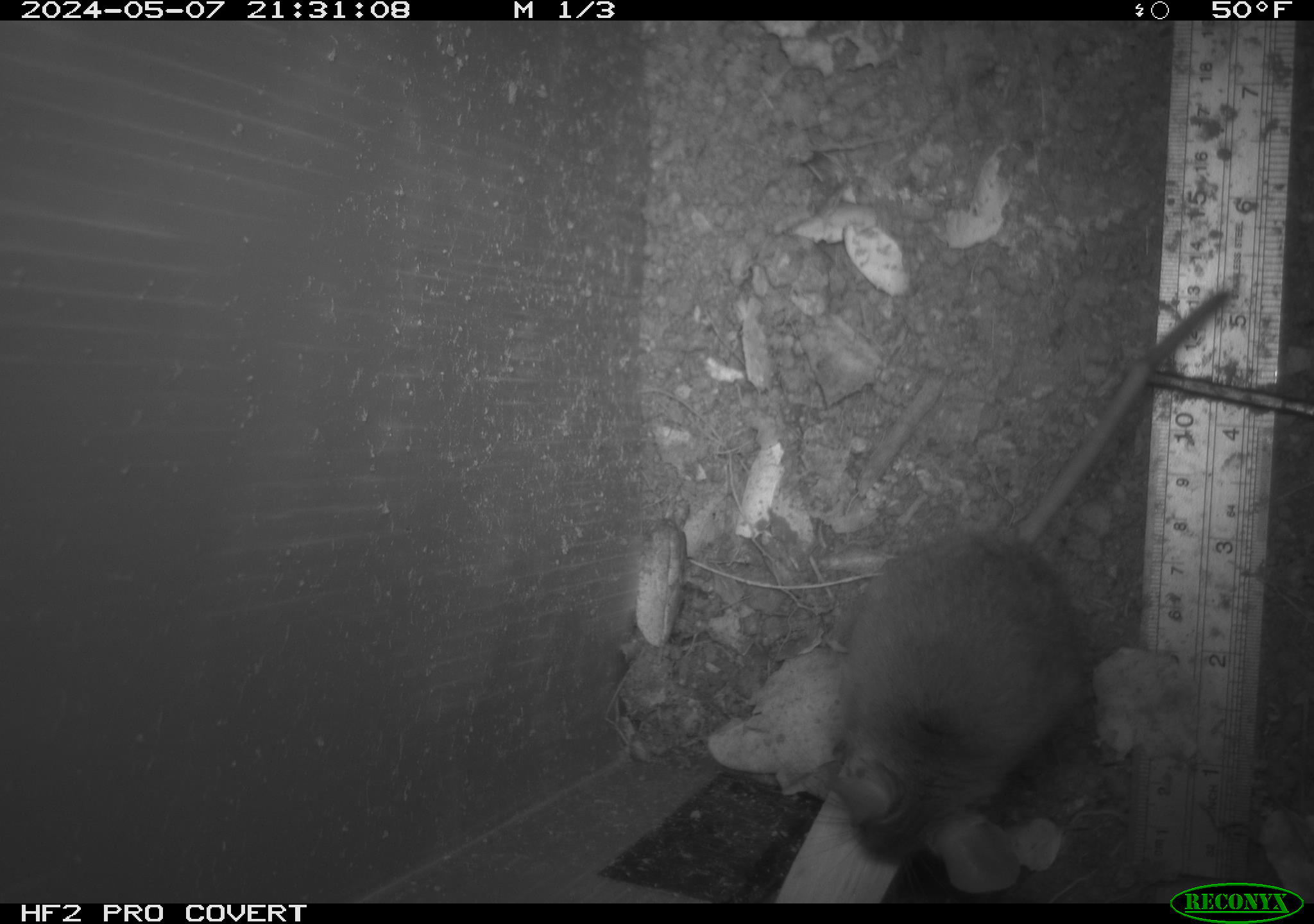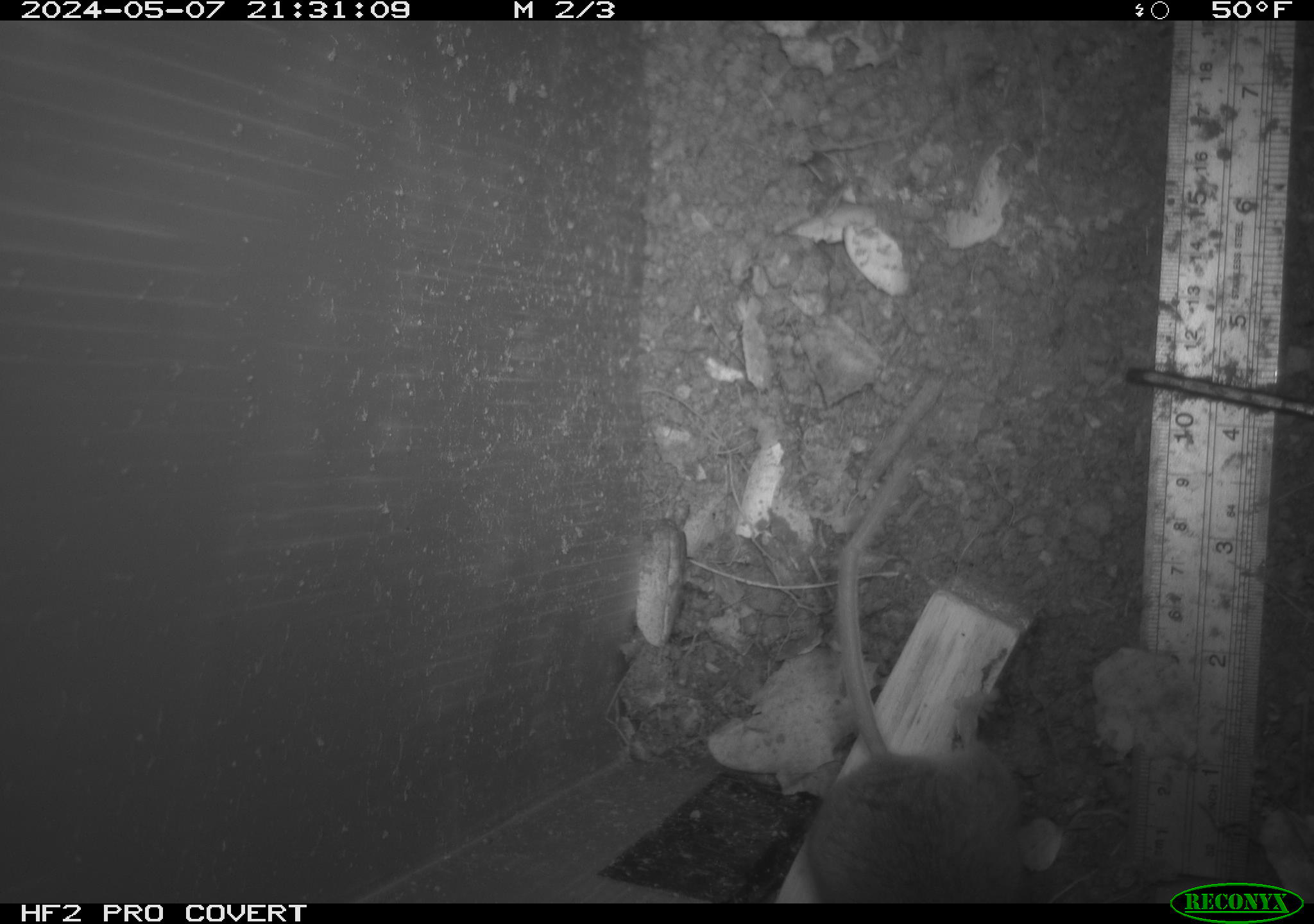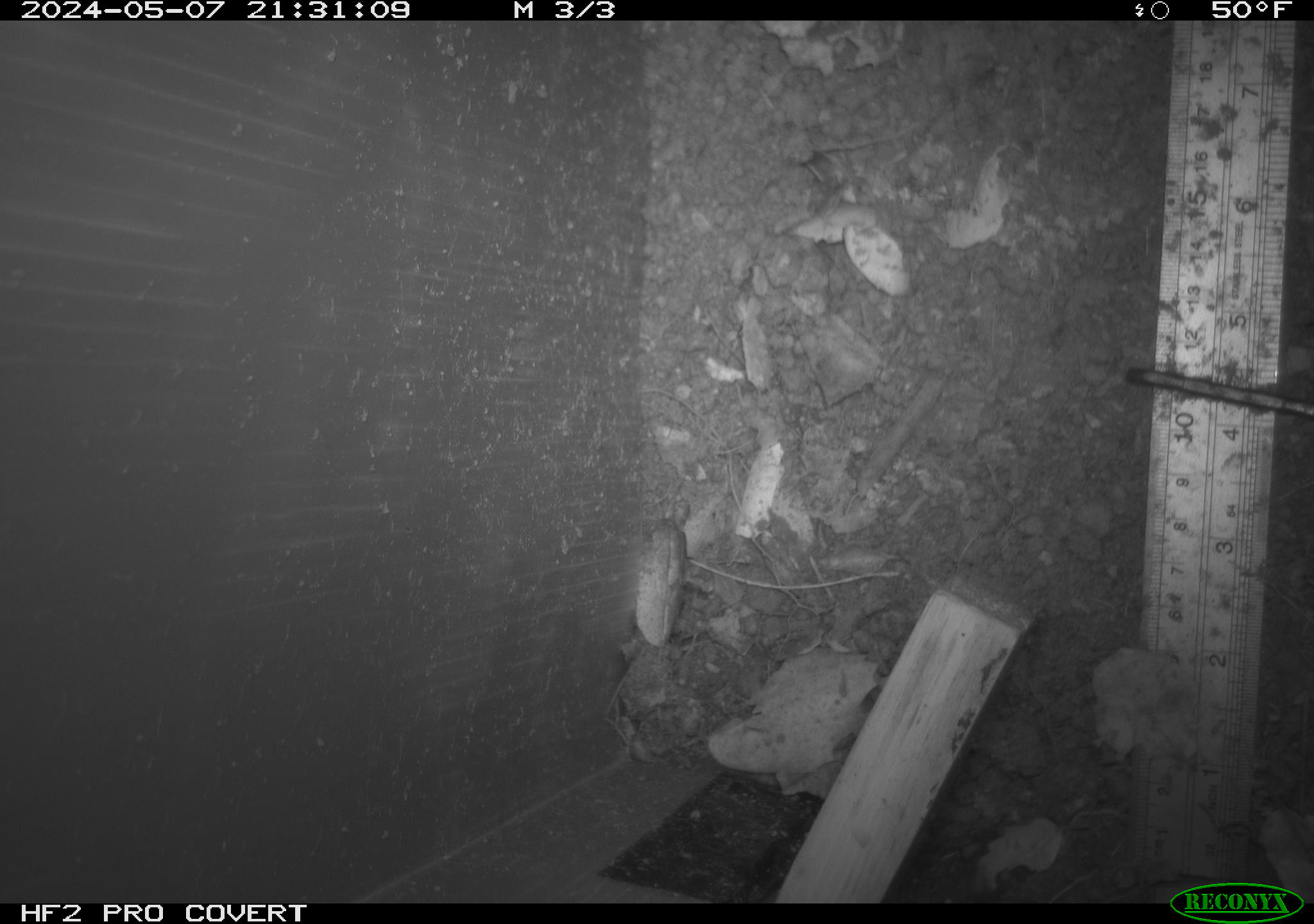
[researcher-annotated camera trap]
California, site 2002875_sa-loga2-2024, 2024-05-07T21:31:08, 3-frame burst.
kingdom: Animalia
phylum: Chordata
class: Mammalia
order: Rodentia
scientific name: Rodentia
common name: rodent